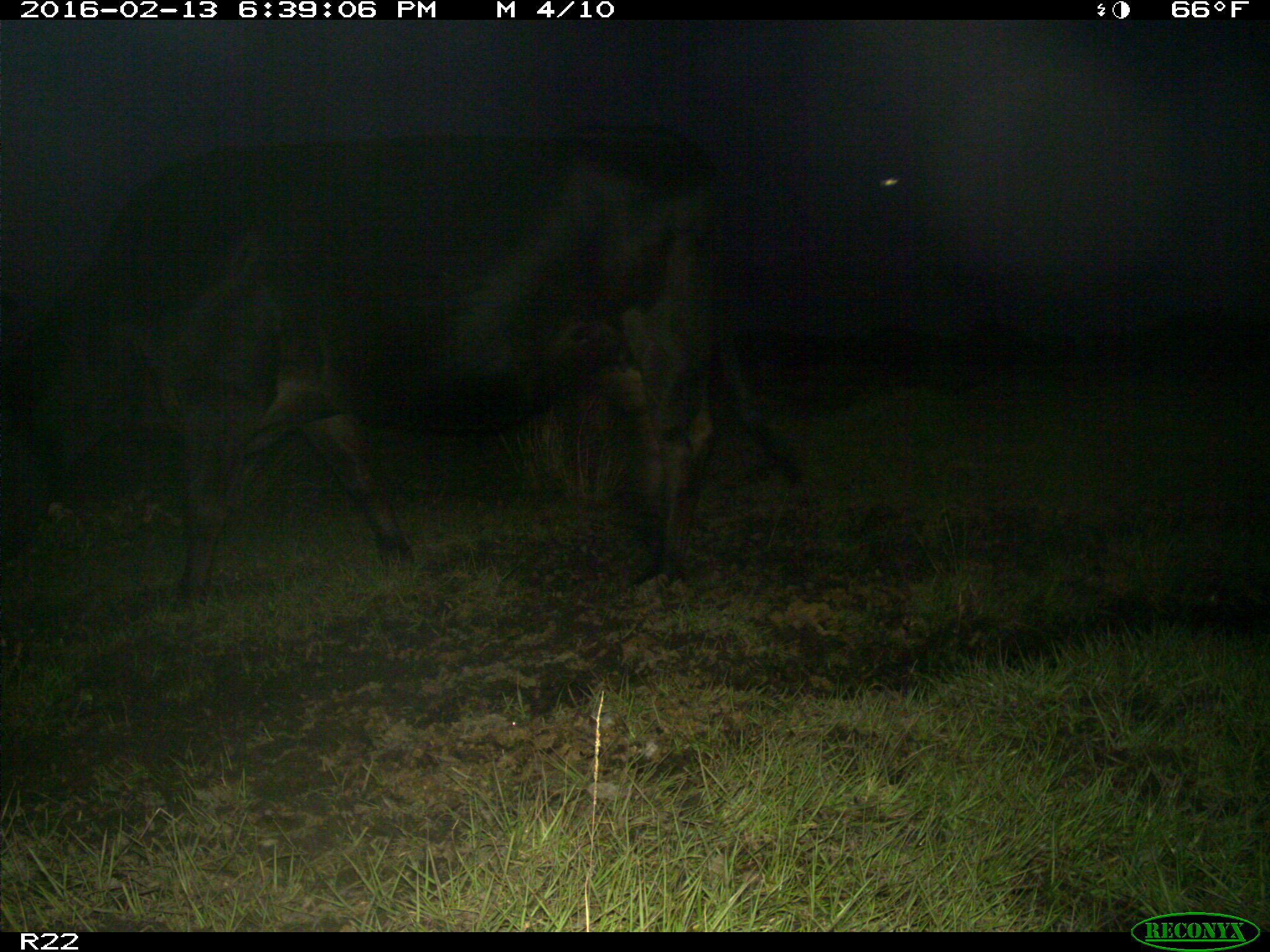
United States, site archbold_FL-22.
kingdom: Animalia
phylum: Chordata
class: Mammalia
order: Artiodactyla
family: Bovidae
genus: Bos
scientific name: Bos taurus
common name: domestic cow